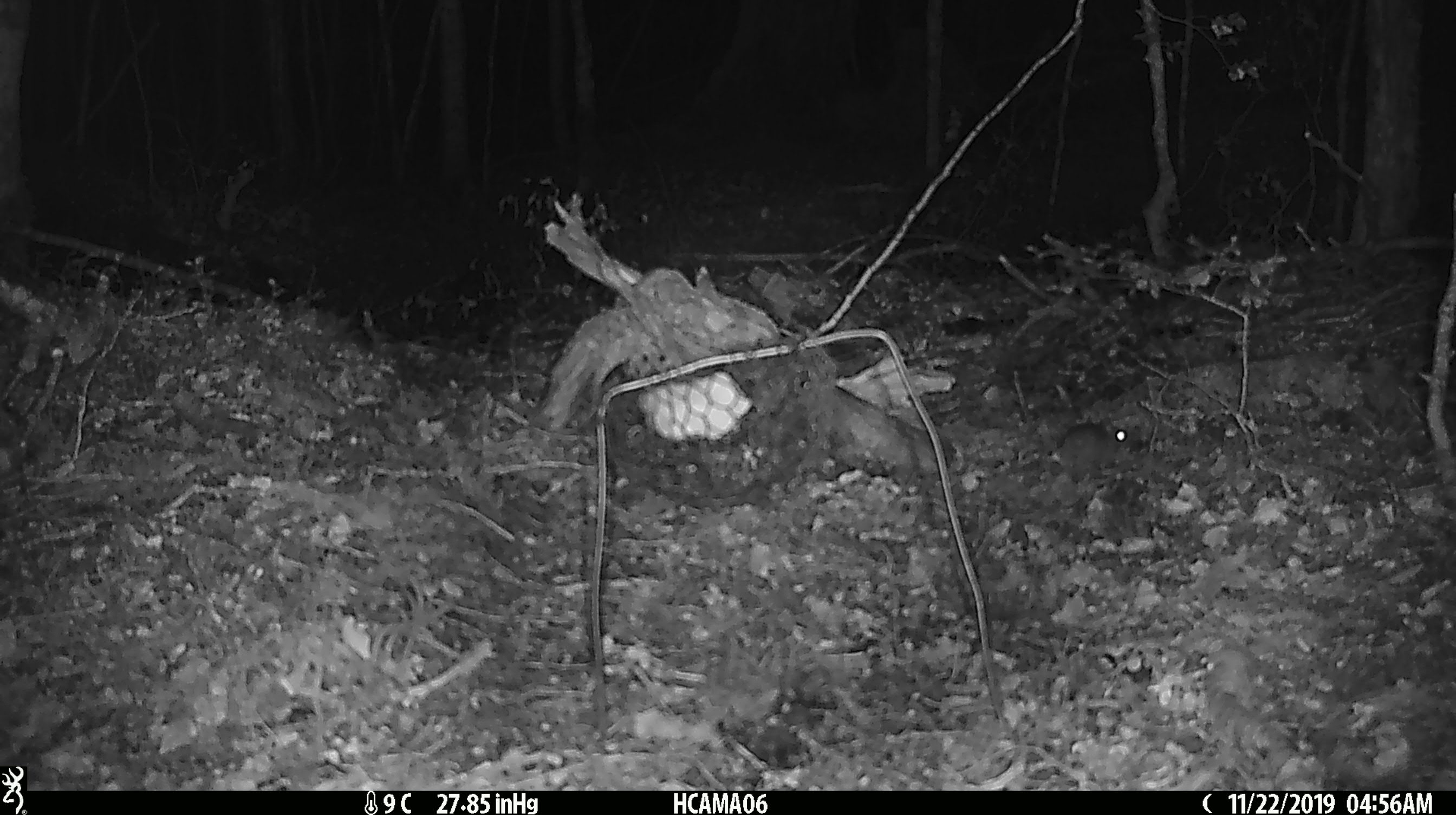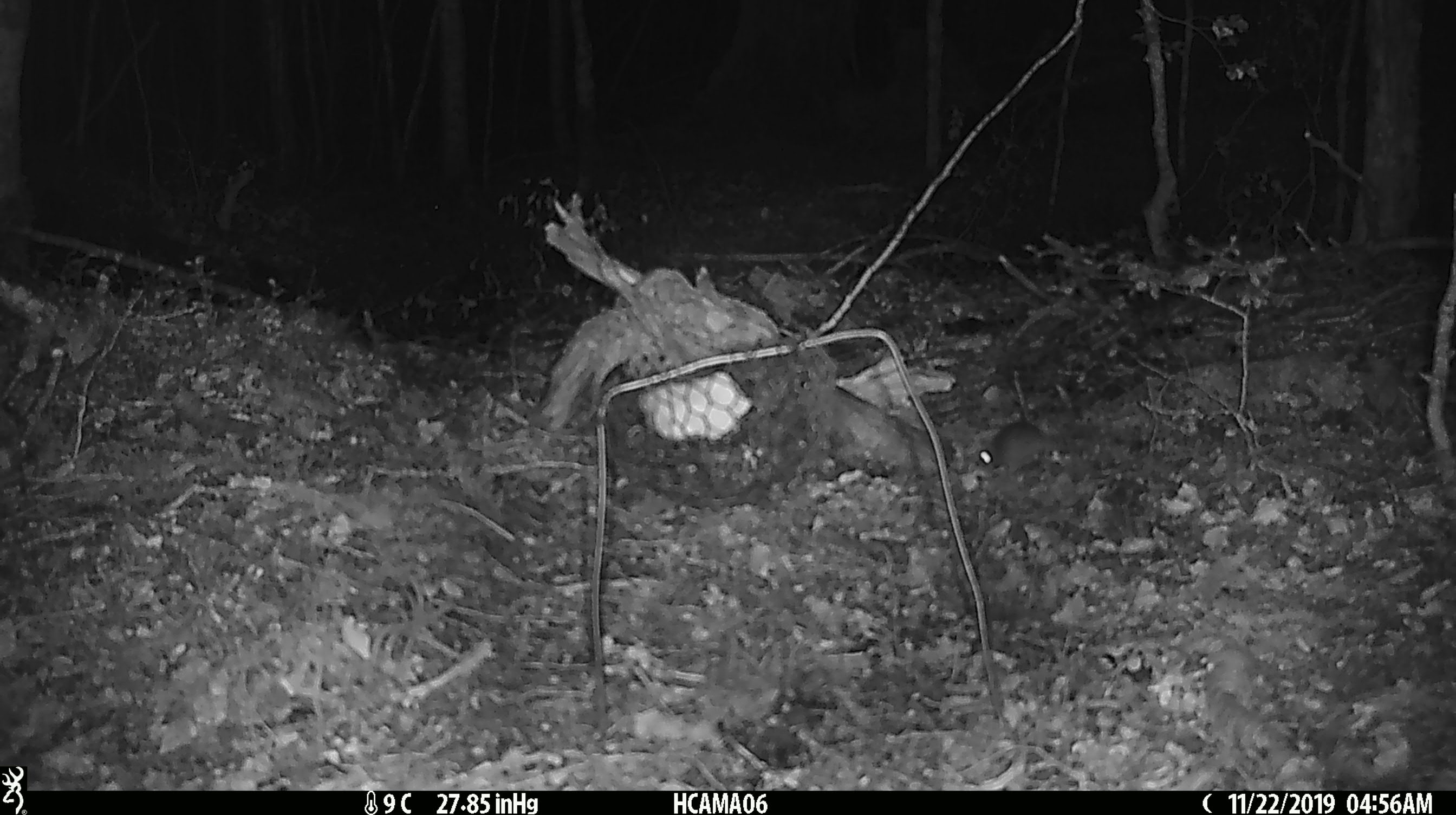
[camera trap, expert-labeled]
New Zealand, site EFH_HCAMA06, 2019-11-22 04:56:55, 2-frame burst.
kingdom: Animalia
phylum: Chordata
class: Mammalia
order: Rodentia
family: Muridae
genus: Mus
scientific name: Mus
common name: mouse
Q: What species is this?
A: Mouse (Mus).